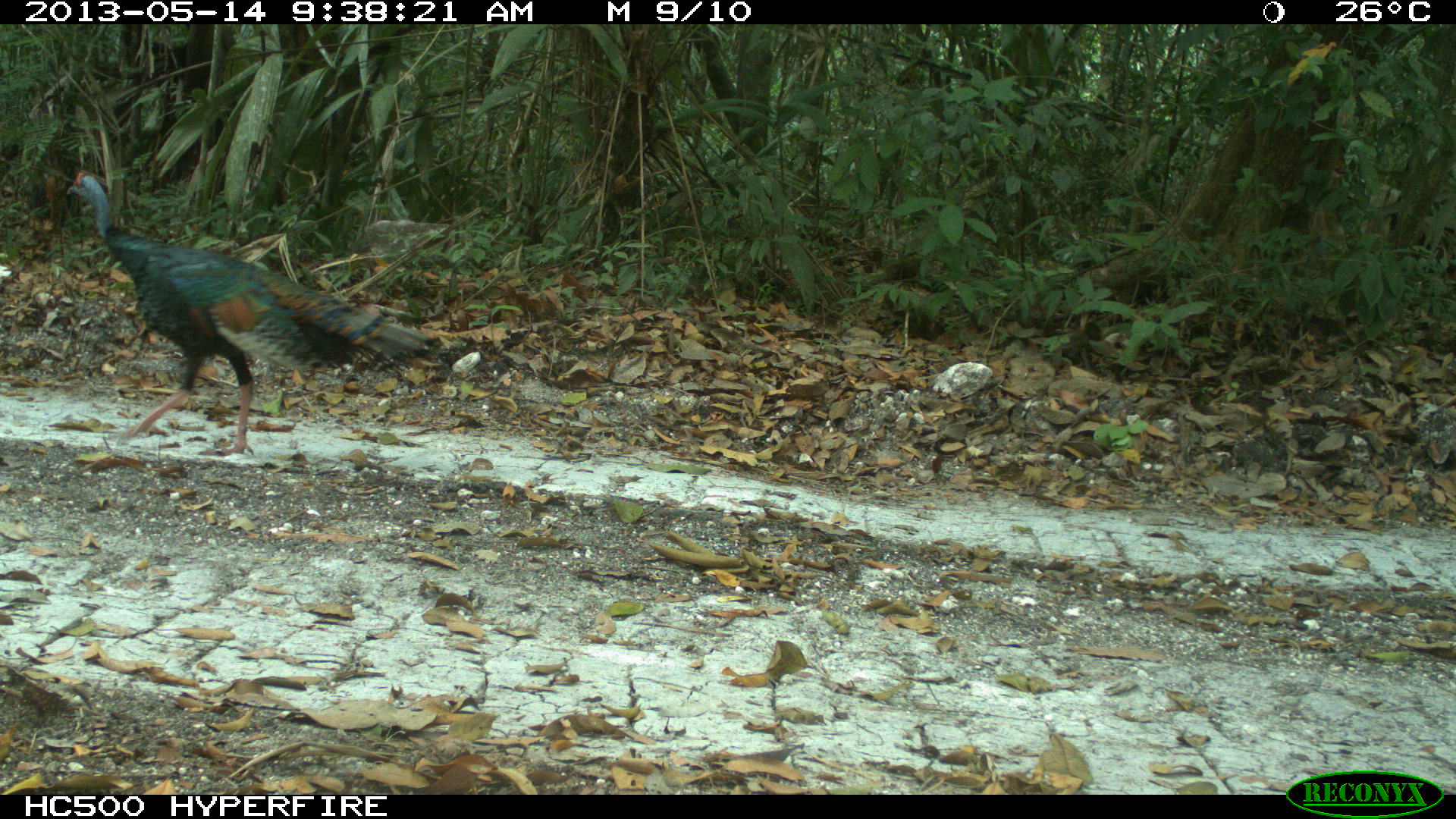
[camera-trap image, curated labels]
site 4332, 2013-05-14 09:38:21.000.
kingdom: Animalia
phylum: Chordata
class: Aves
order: Galliformes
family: Phasianidae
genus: Meleagris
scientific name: Meleagris ocellata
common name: ocellated turkey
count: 1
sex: male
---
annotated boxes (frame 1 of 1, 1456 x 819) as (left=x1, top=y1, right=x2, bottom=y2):
meleagris ocellata: (left=64, top=170, right=438, bottom=454)